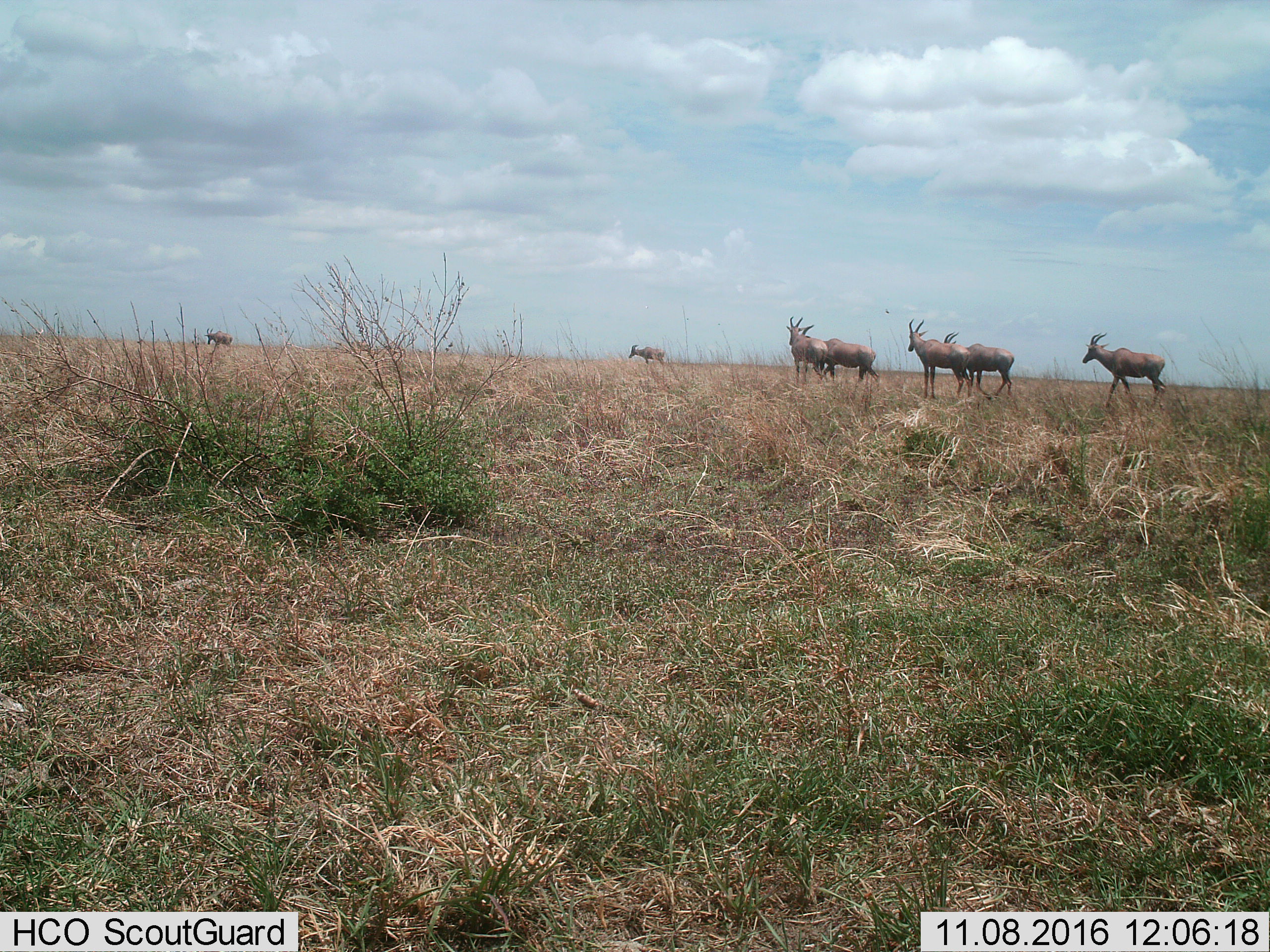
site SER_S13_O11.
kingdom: Animalia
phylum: Chordata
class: Mammalia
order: Artiodactyla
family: Bovidae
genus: Alcelaphus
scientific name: Alcelaphus buselaphus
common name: hartebeest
Hartebeest (Alcelaphus buselaphus), count 7. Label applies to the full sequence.